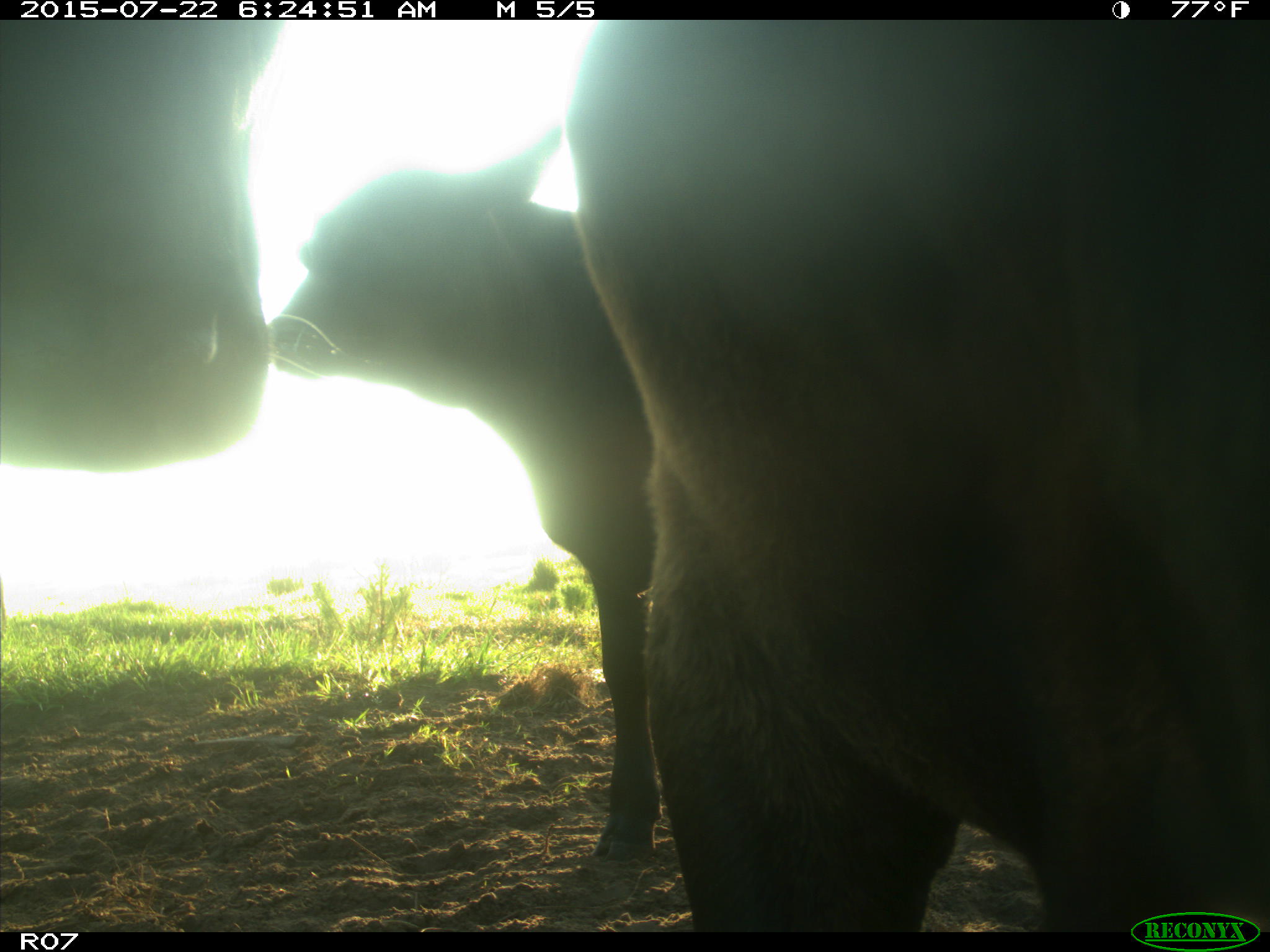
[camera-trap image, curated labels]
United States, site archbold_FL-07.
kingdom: Animalia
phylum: Chordata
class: Mammalia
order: Artiodactyla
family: Bovidae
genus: Bos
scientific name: Bos taurus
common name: domestic cow